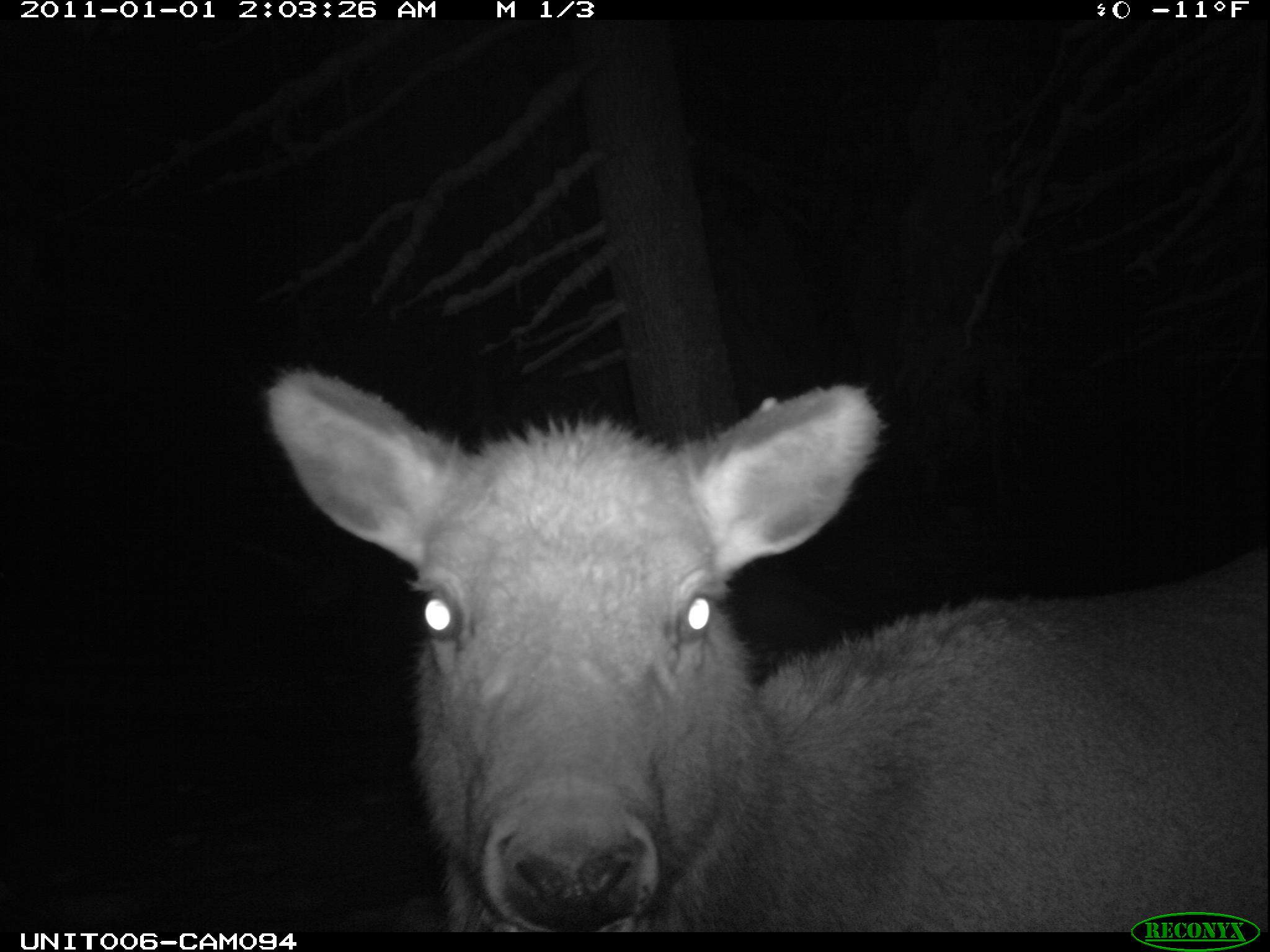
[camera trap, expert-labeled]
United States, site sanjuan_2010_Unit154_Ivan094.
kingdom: Animalia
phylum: Chordata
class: Mammalia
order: Artiodactyla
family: Cervidae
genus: Cervus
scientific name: Cervus elaphus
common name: red deer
Cervus elaphus (red deer).